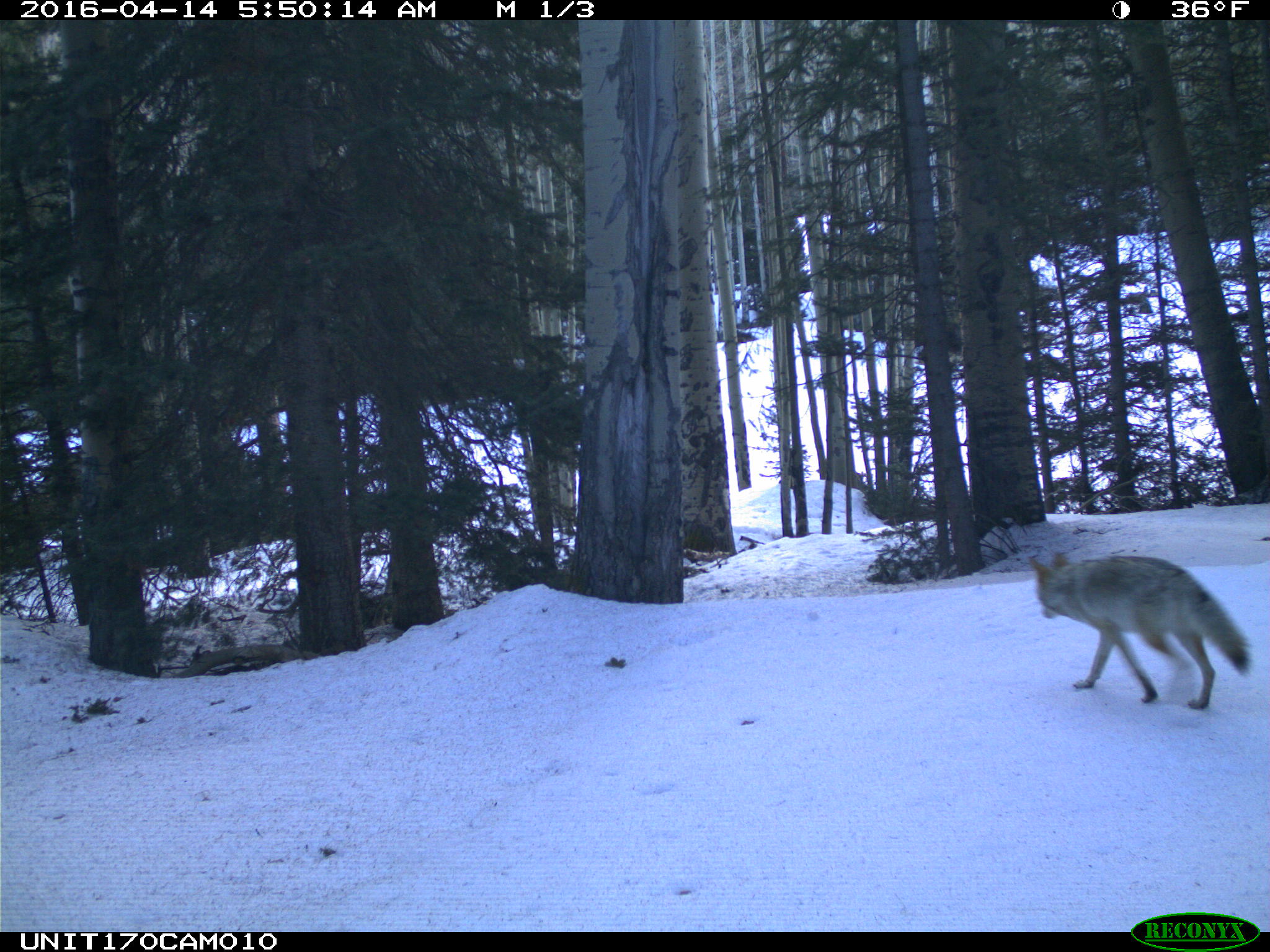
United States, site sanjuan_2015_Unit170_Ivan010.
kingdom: Animalia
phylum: Chordata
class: Mammalia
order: Carnivora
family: Canidae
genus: Canis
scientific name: Canis latrans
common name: coyote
Canis latrans (coyote).